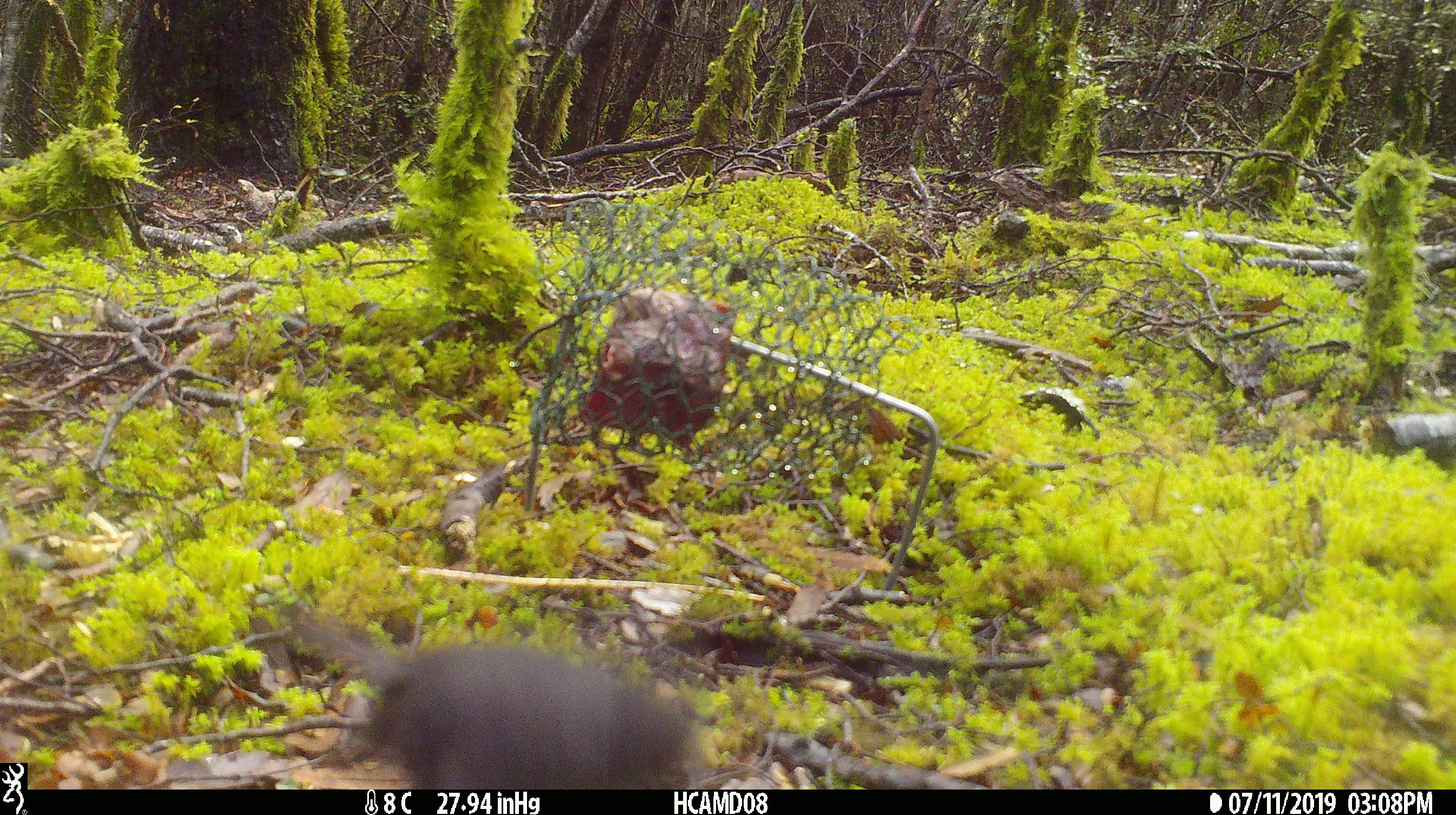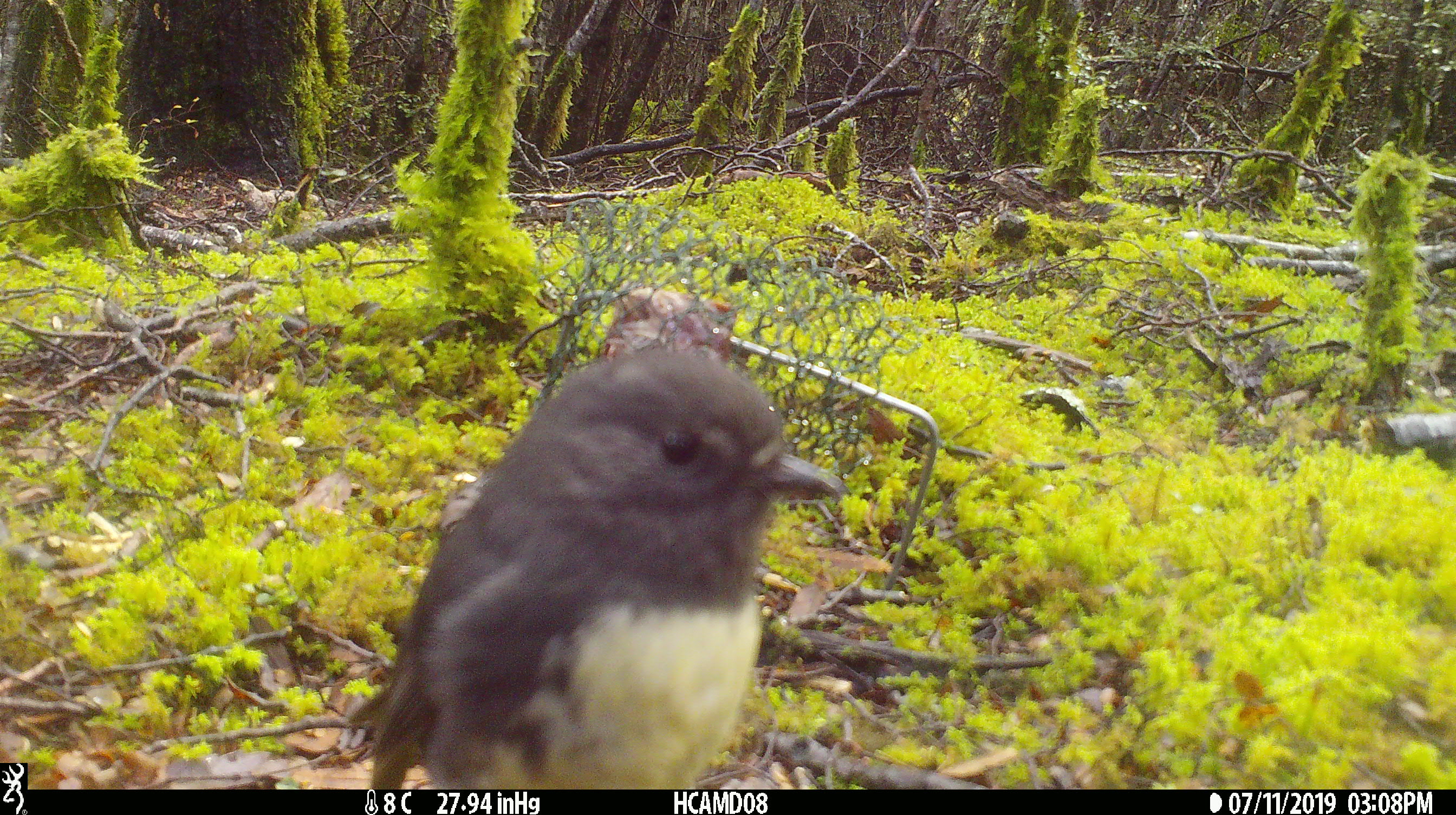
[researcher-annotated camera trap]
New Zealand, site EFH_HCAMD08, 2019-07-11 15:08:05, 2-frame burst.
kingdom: Animalia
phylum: Chordata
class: Aves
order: Passeriformes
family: Petroicidae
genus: Petroica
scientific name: Petroica australis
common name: new zealand robin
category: robin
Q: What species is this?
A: Robin (new zealand robin) (Petroica australis).